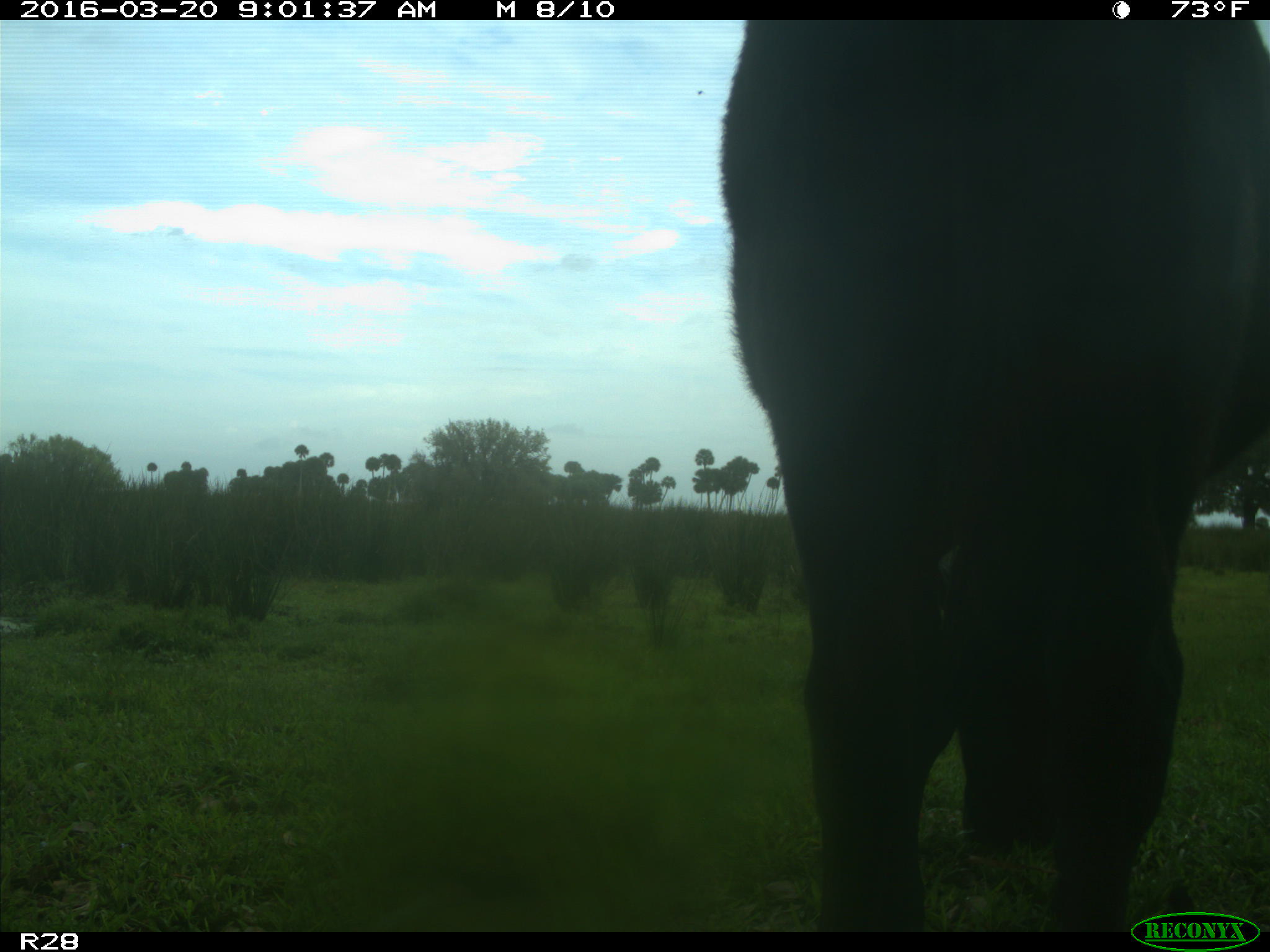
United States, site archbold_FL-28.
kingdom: Animalia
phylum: Chordata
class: Mammalia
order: Artiodactyla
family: Bovidae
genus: Bos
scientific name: Bos taurus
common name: domestic cow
Bos taurus (domestic cow).